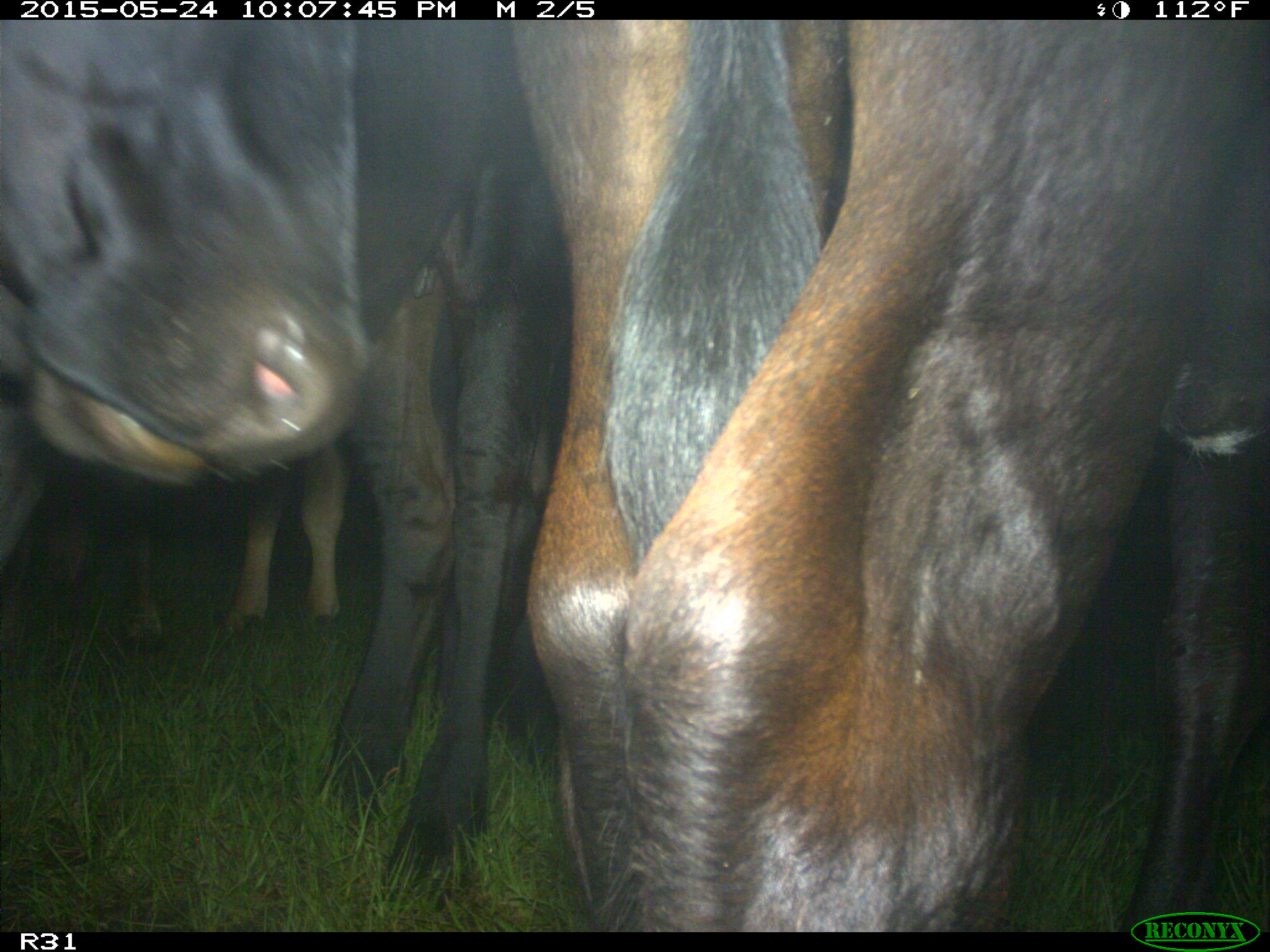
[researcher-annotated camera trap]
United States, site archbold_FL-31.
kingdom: Animalia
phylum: Chordata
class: Mammalia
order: Artiodactyla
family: Bovidae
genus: Bos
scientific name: Bos taurus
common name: domestic cow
Bos taurus (domestic cow).